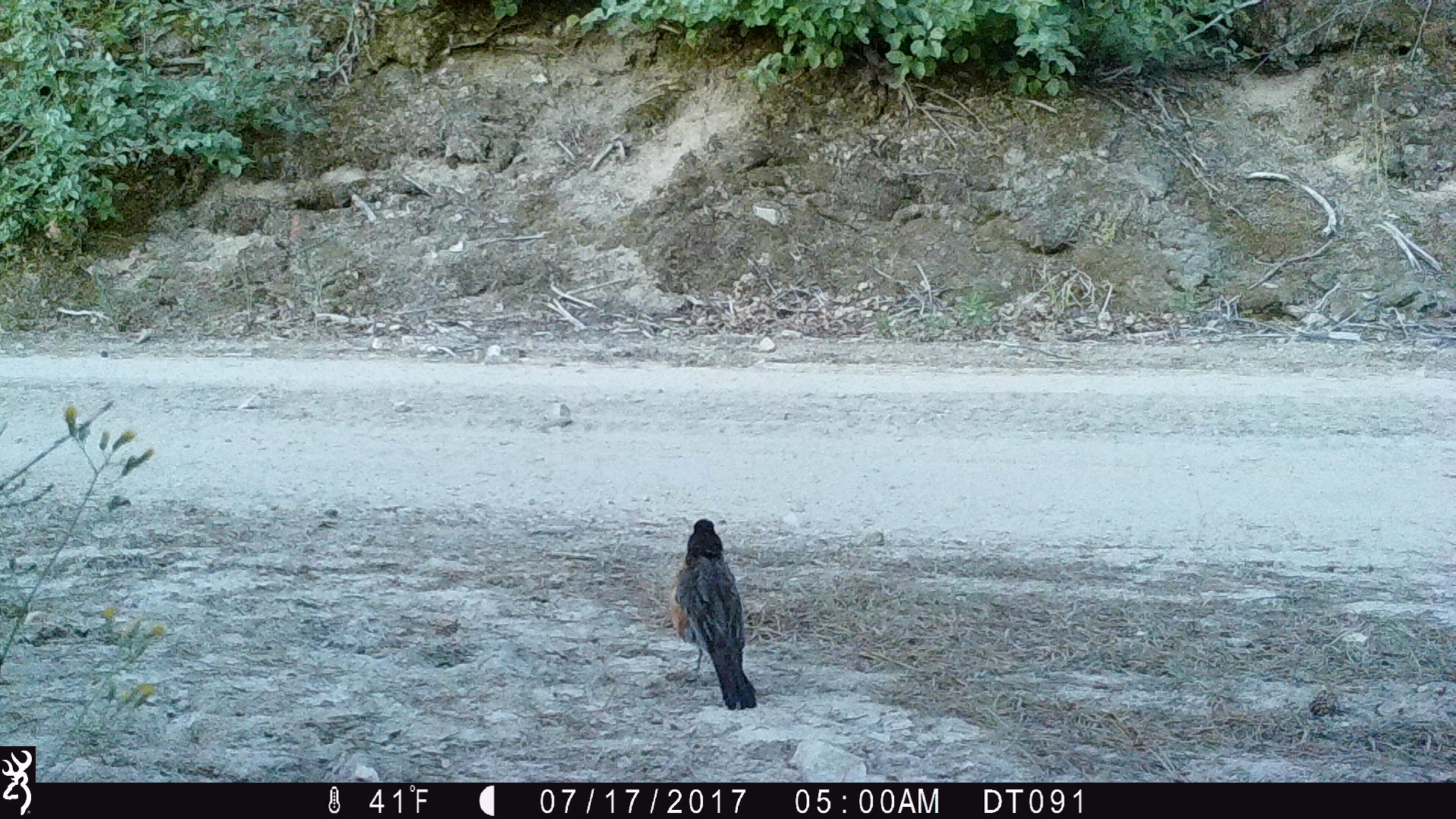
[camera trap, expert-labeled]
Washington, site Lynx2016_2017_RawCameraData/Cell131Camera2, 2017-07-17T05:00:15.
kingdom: Animalia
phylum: Chordata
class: Aves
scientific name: Aves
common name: birds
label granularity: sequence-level